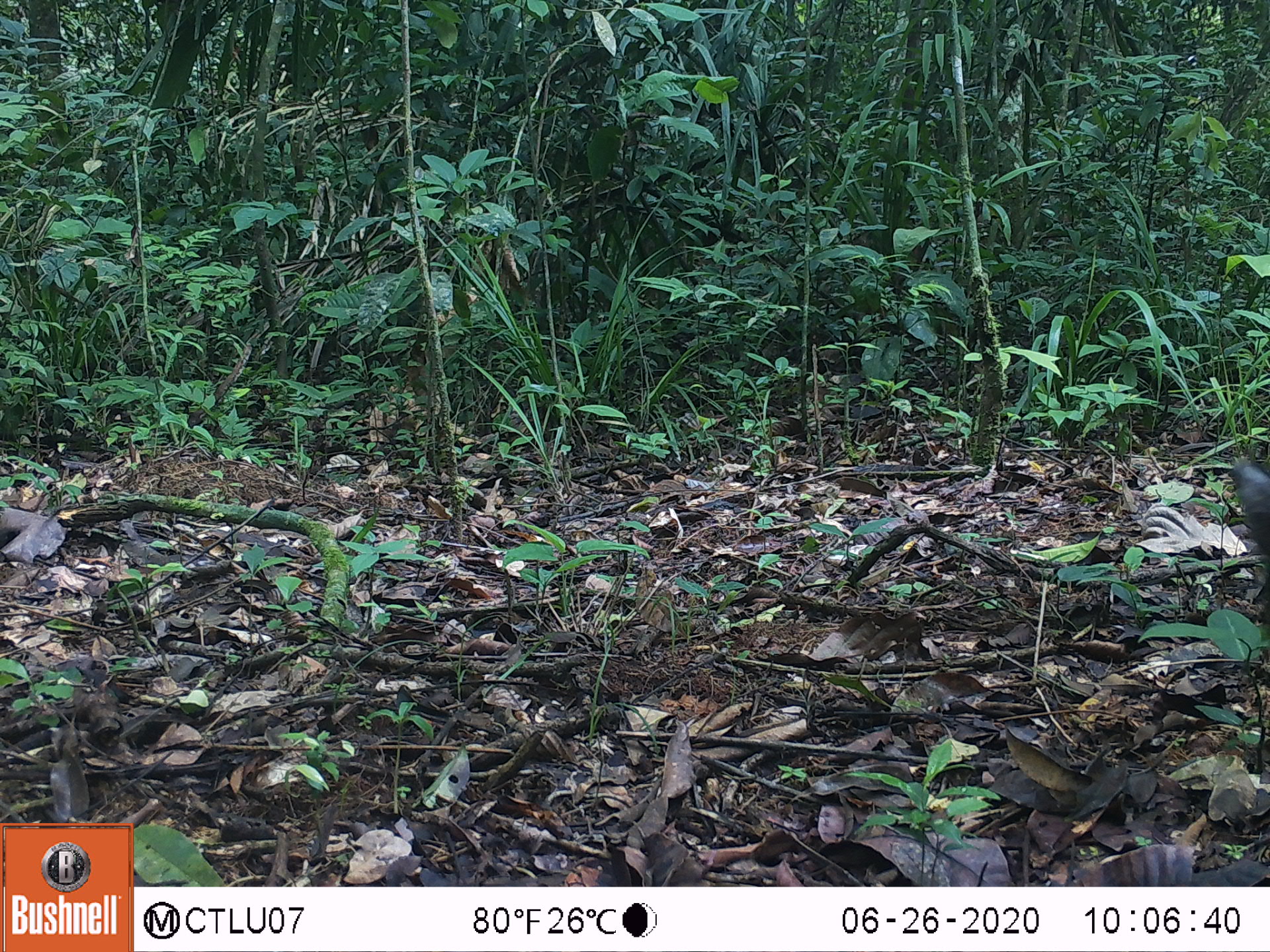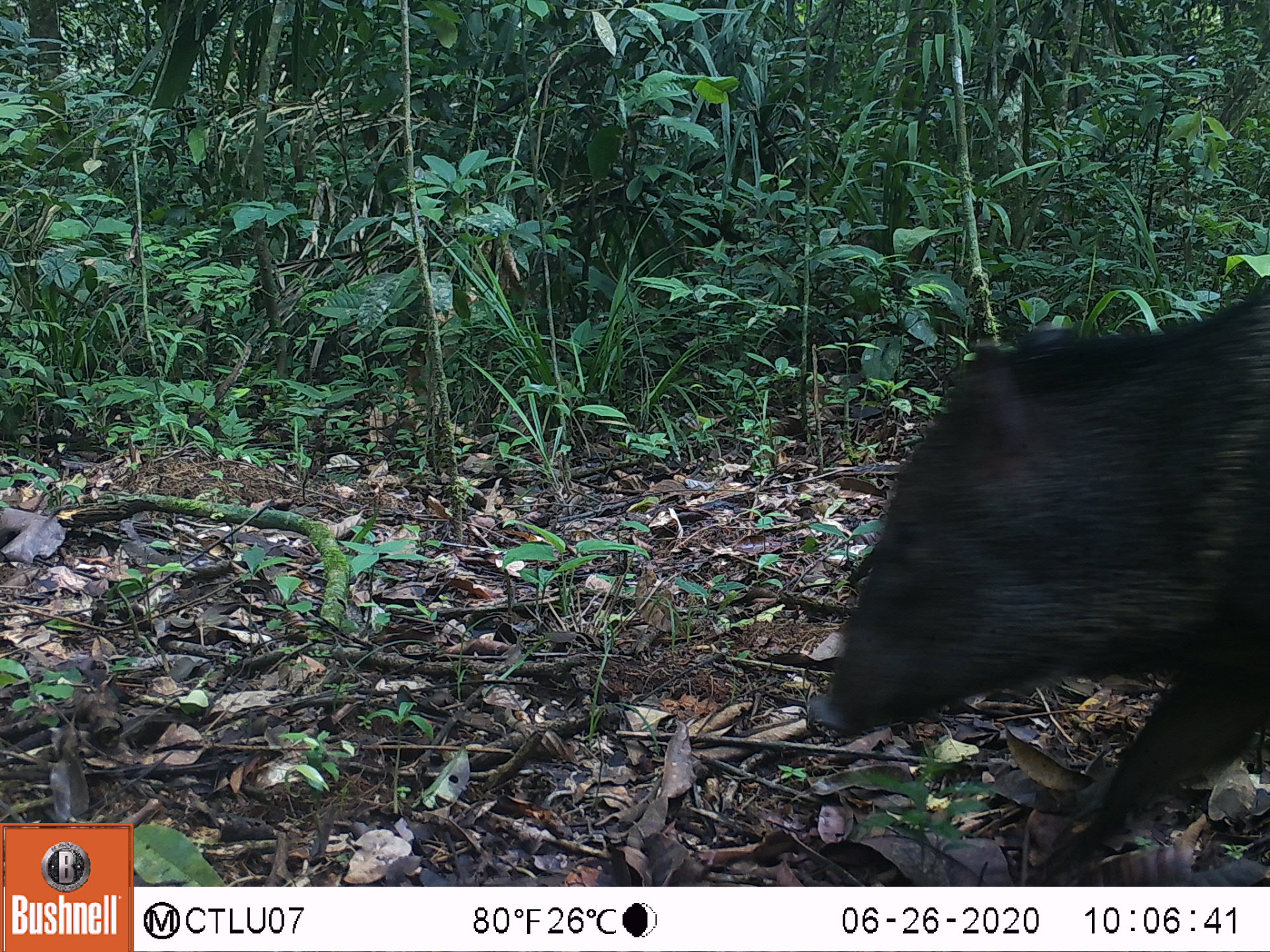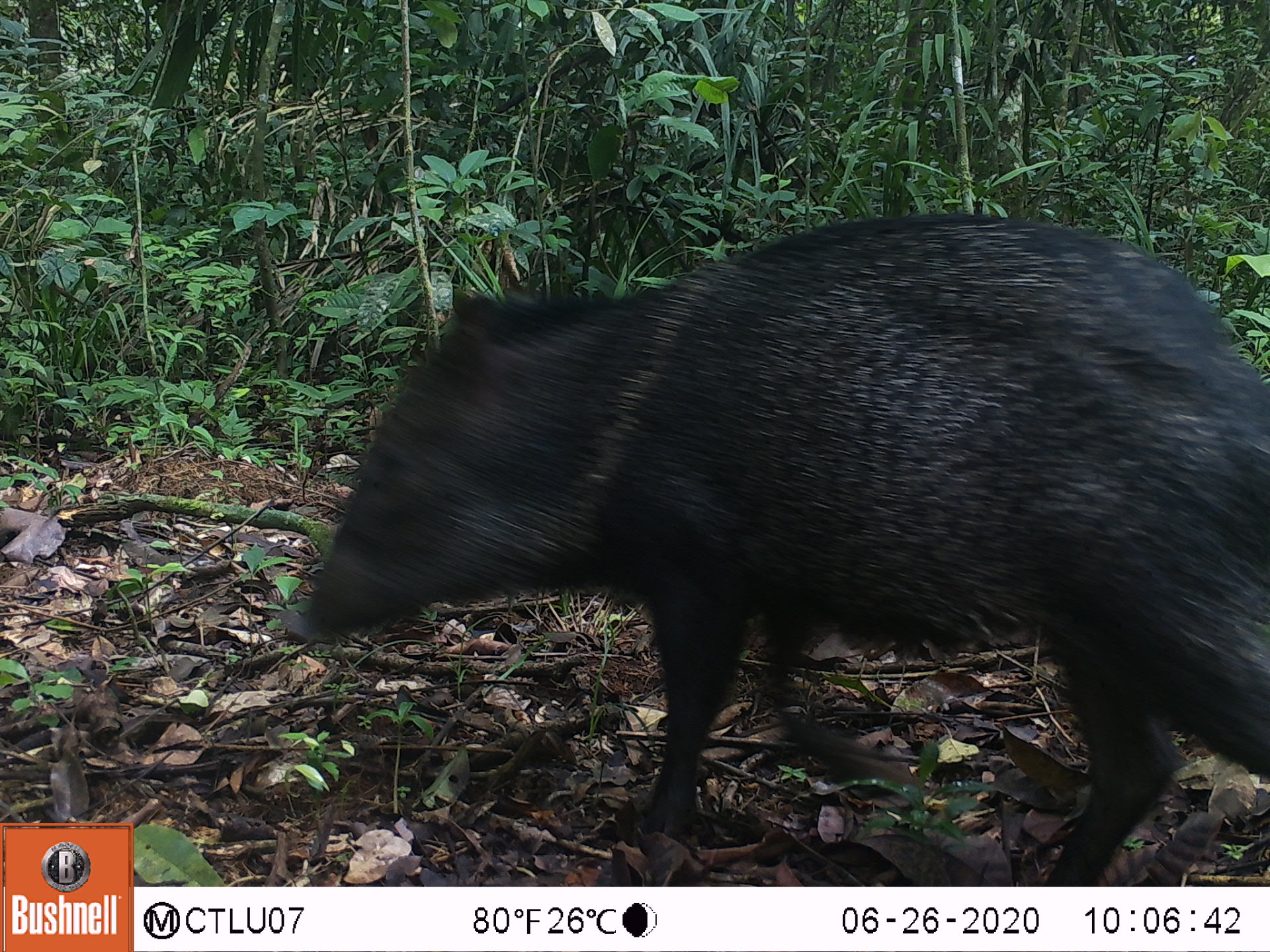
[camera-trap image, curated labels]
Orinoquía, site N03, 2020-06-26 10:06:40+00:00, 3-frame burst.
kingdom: Animalia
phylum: Chordata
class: Mammalia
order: Artiodactyla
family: Tayassuidae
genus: Pecari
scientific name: Pecari tajacu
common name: collared peccary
Collared peccary (Pecari tajacu).